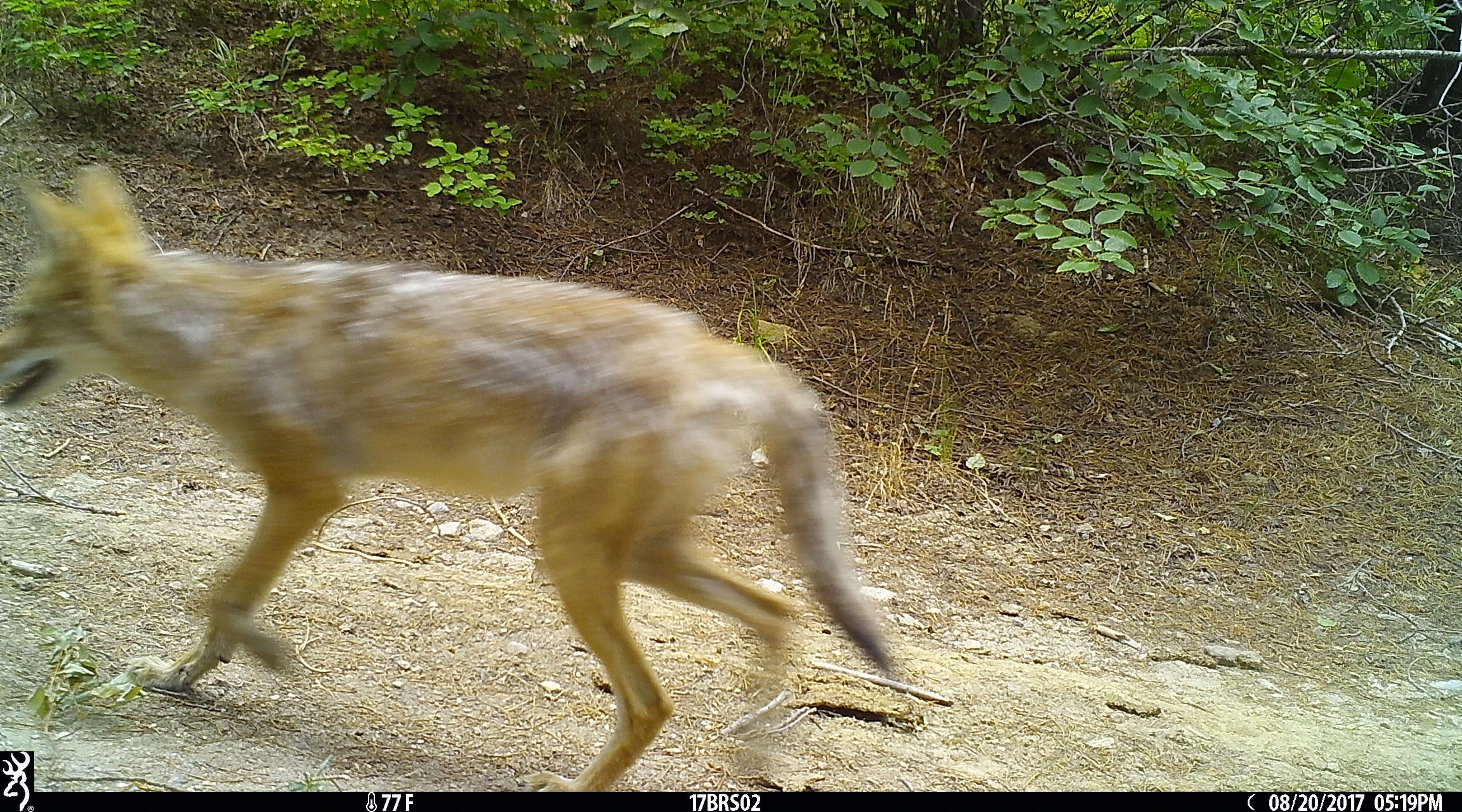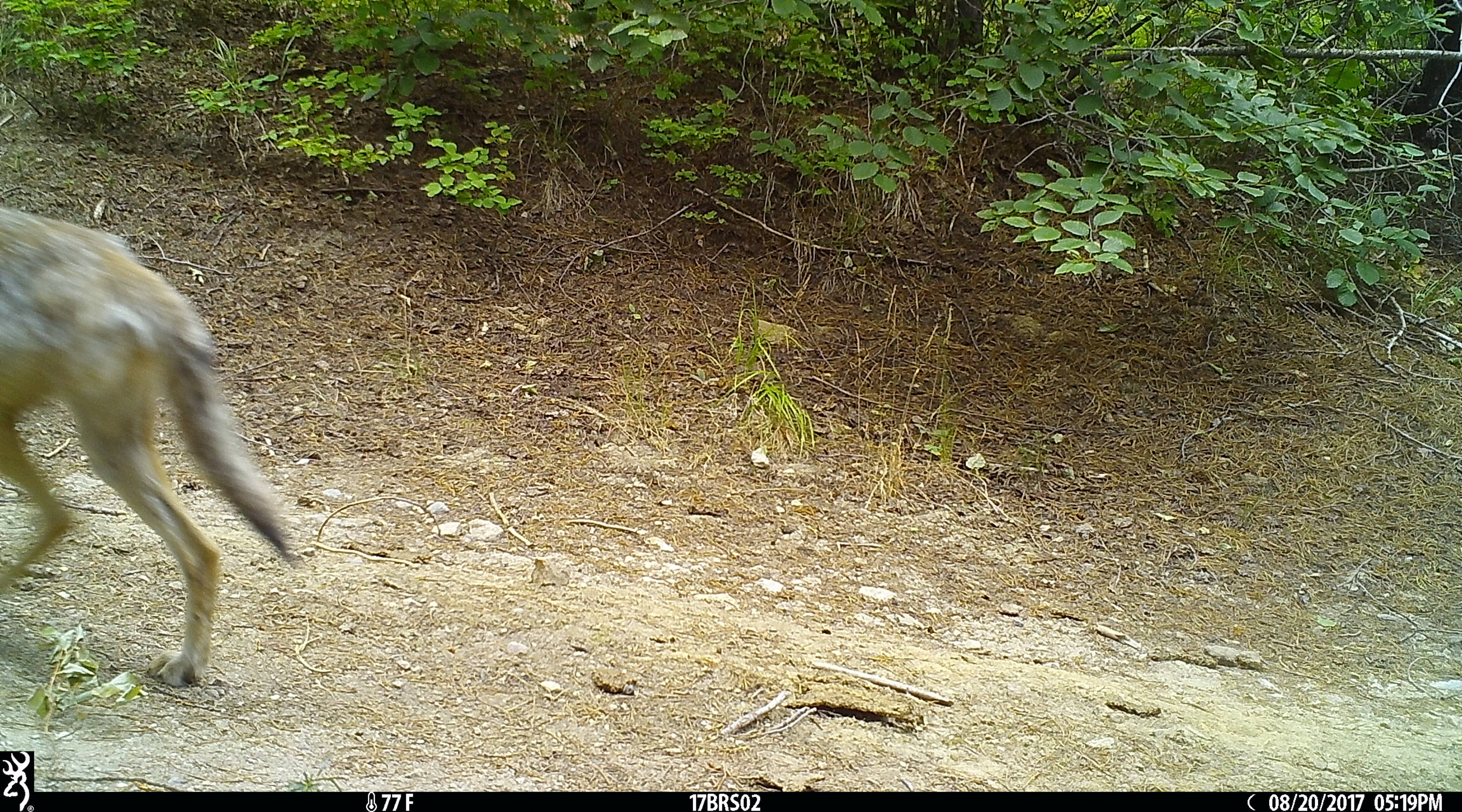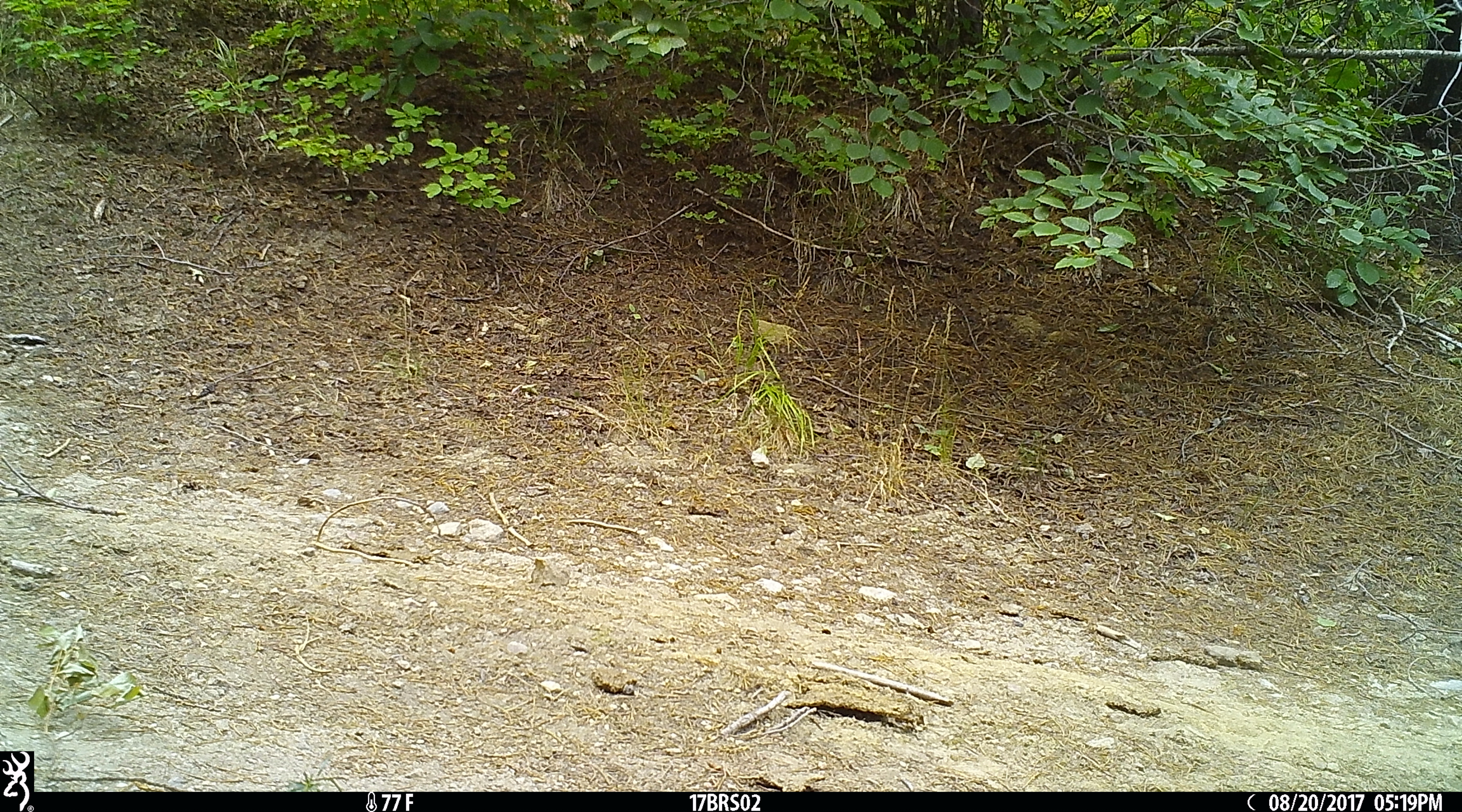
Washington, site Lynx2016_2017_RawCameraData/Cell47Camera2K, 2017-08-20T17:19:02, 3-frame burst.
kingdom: Animalia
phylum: Chordata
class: Mammalia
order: Carnivora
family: Canidae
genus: Canis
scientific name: Canis latrans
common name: coyote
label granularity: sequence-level